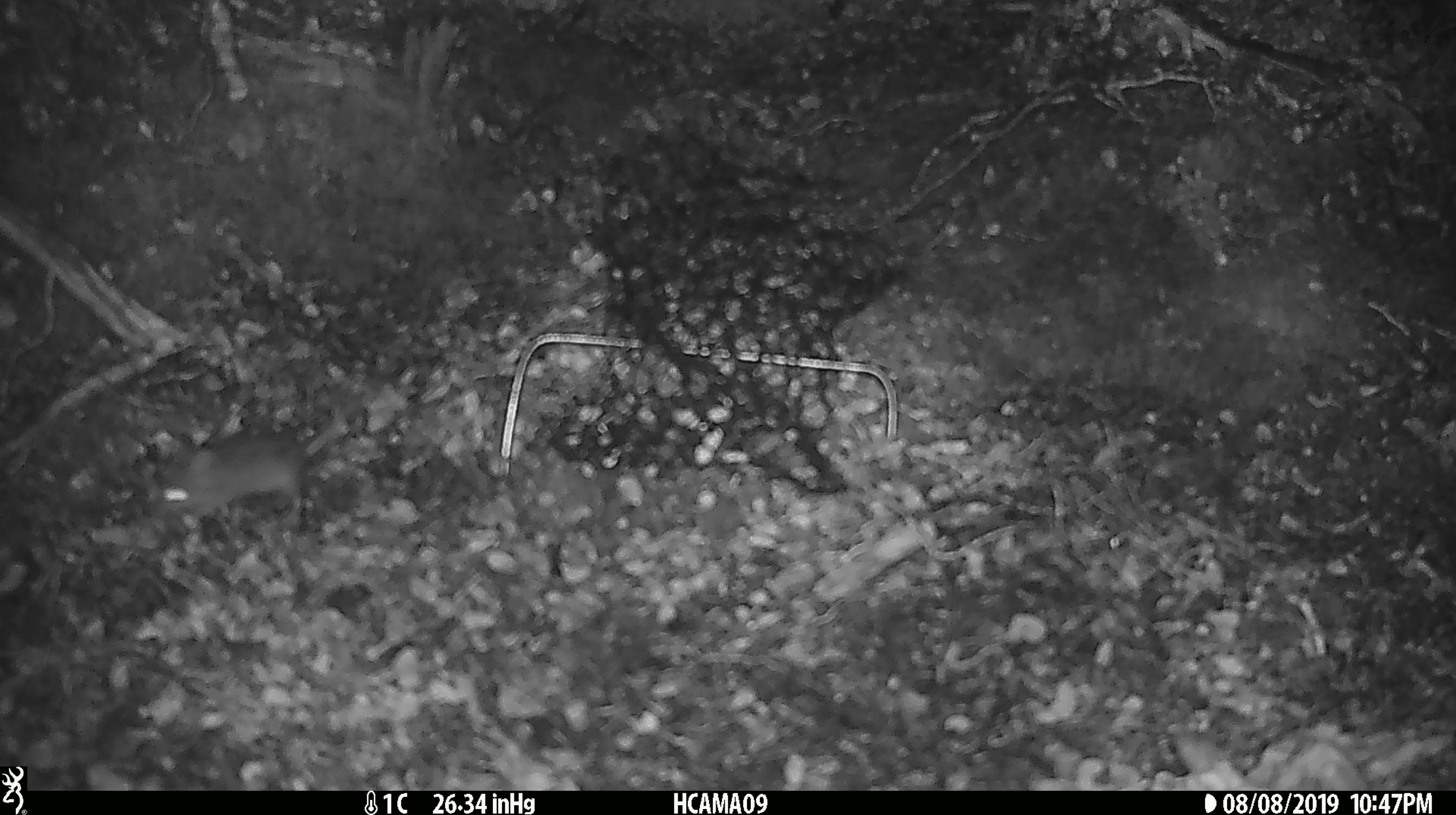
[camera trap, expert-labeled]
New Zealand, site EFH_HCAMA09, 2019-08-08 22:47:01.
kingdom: Animalia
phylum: Chordata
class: Mammalia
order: Rodentia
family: Muridae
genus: Mus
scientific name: Mus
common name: mouse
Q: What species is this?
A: Mouse (Mus).